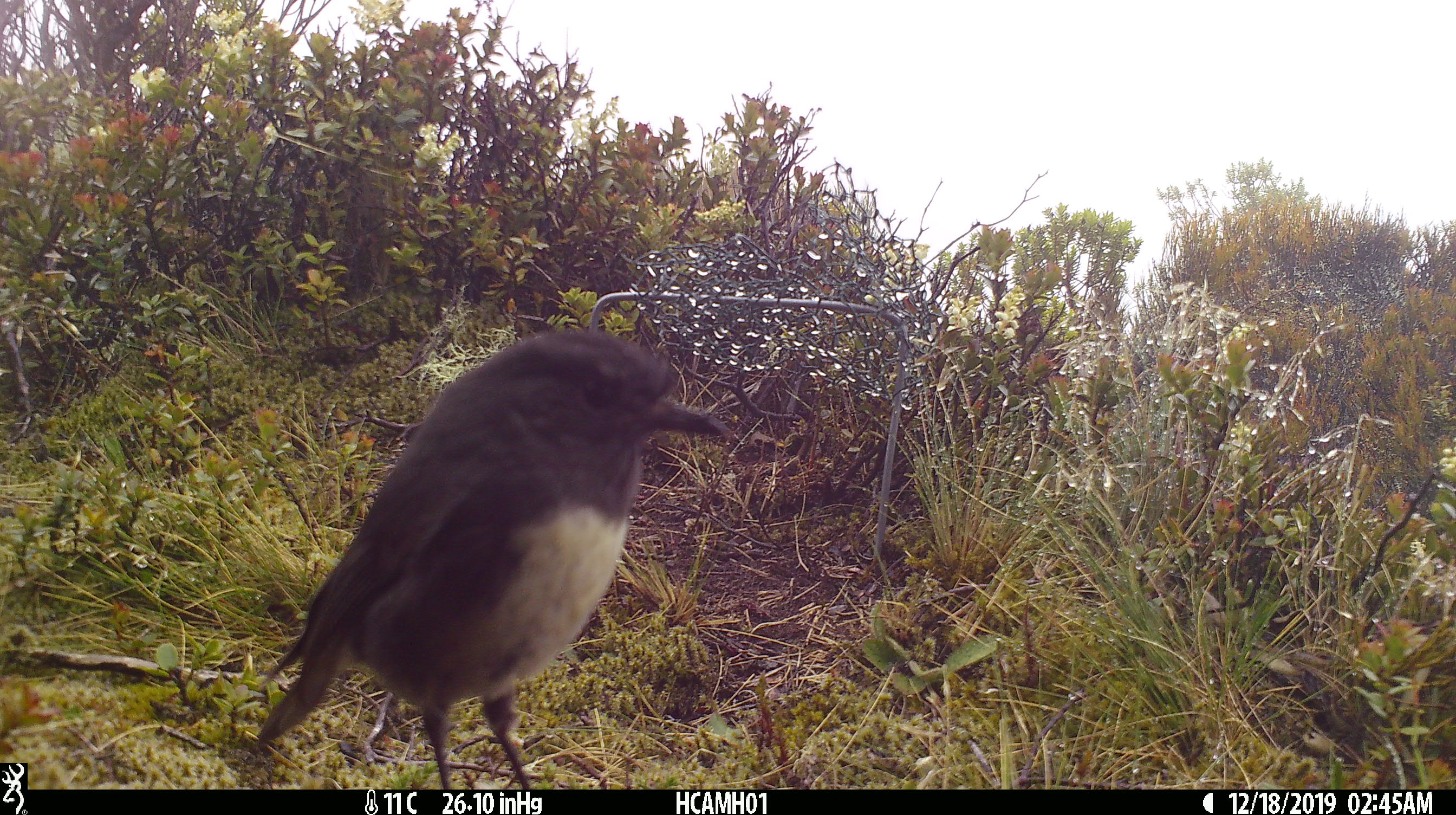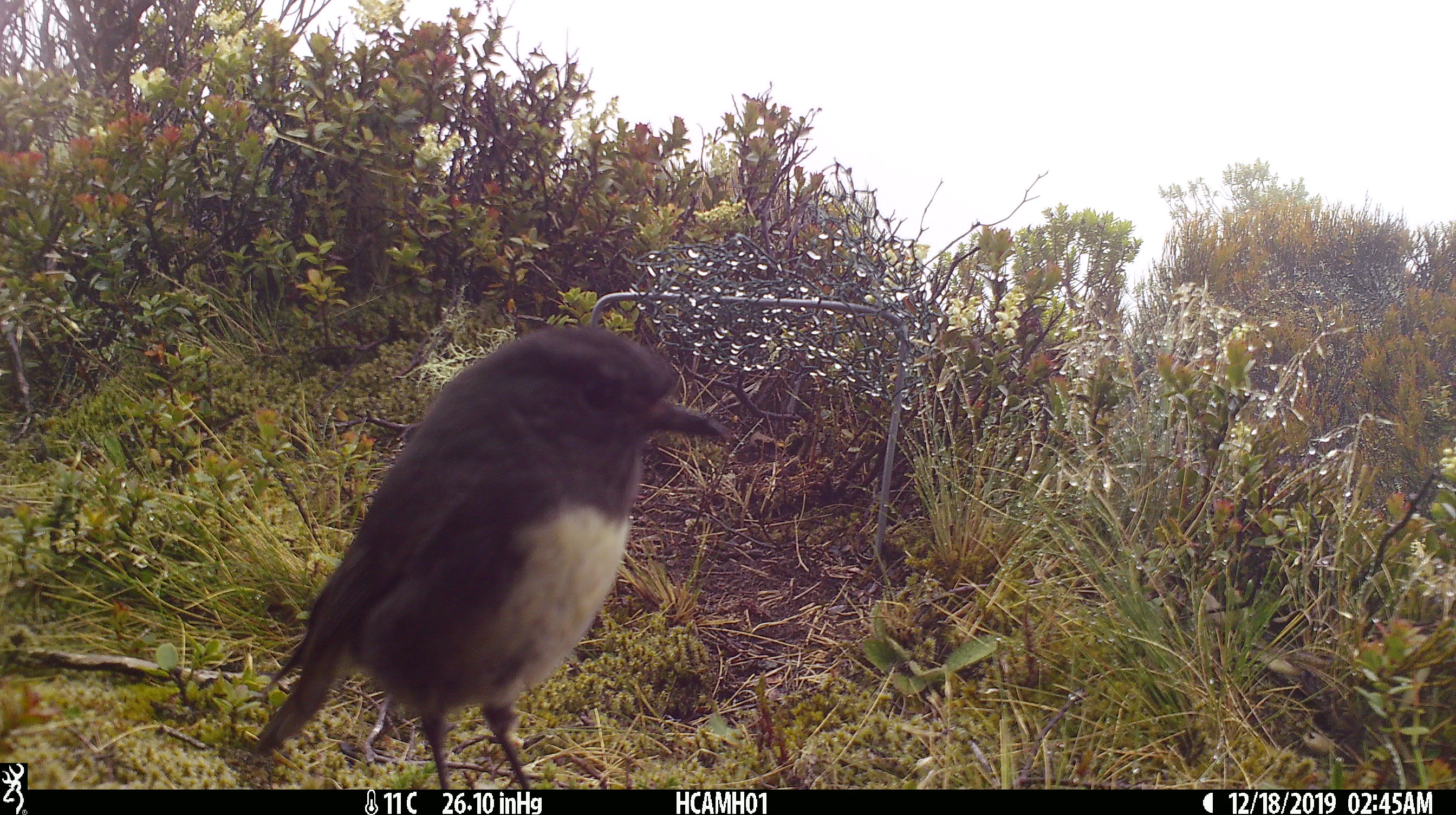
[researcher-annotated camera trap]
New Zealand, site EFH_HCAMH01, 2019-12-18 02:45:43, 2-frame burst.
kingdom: Animalia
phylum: Chordata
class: Aves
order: Passeriformes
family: Petroicidae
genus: Petroica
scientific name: Petroica australis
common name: new zealand robin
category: robin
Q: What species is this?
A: Robin (new zealand robin) (Petroica australis).